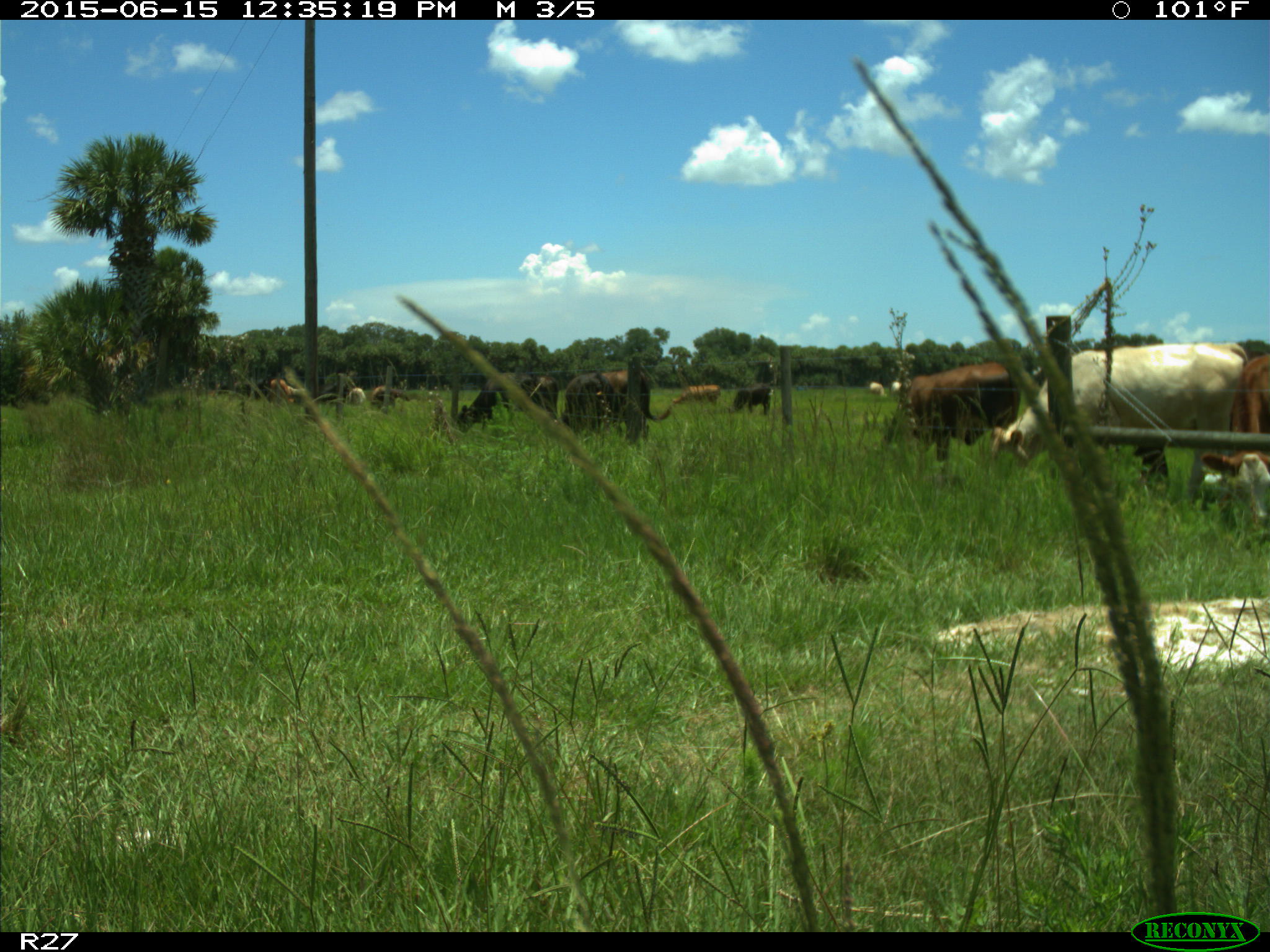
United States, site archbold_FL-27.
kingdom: Animalia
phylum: Chordata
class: Mammalia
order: Artiodactyla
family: Bovidae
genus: Bos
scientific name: Bos taurus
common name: domestic cow